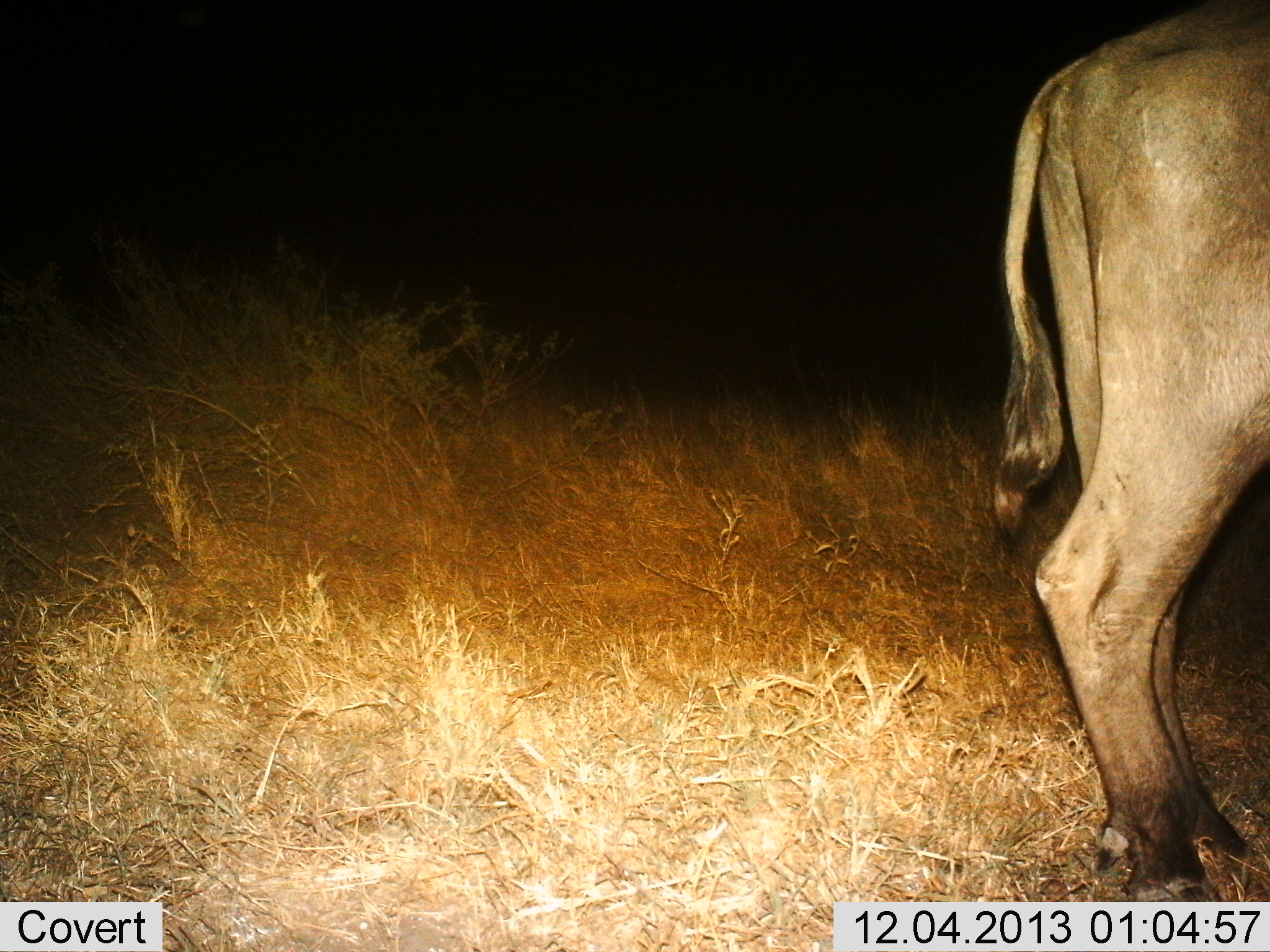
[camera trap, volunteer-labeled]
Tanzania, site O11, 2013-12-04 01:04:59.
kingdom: Animalia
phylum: Chordata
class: Mammalia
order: Artiodactyla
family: Bovidae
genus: Connochaetes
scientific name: Connochaetes taurinus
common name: blue wildebeest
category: wildebeest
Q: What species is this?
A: Wildebeest (blue wildebeest) (Connochaetes taurinus).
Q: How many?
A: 1.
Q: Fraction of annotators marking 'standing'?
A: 100%.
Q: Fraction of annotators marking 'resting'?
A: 0%.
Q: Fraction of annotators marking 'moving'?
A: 0%.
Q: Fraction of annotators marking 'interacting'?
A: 0%.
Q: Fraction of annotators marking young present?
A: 0%.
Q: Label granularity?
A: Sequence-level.